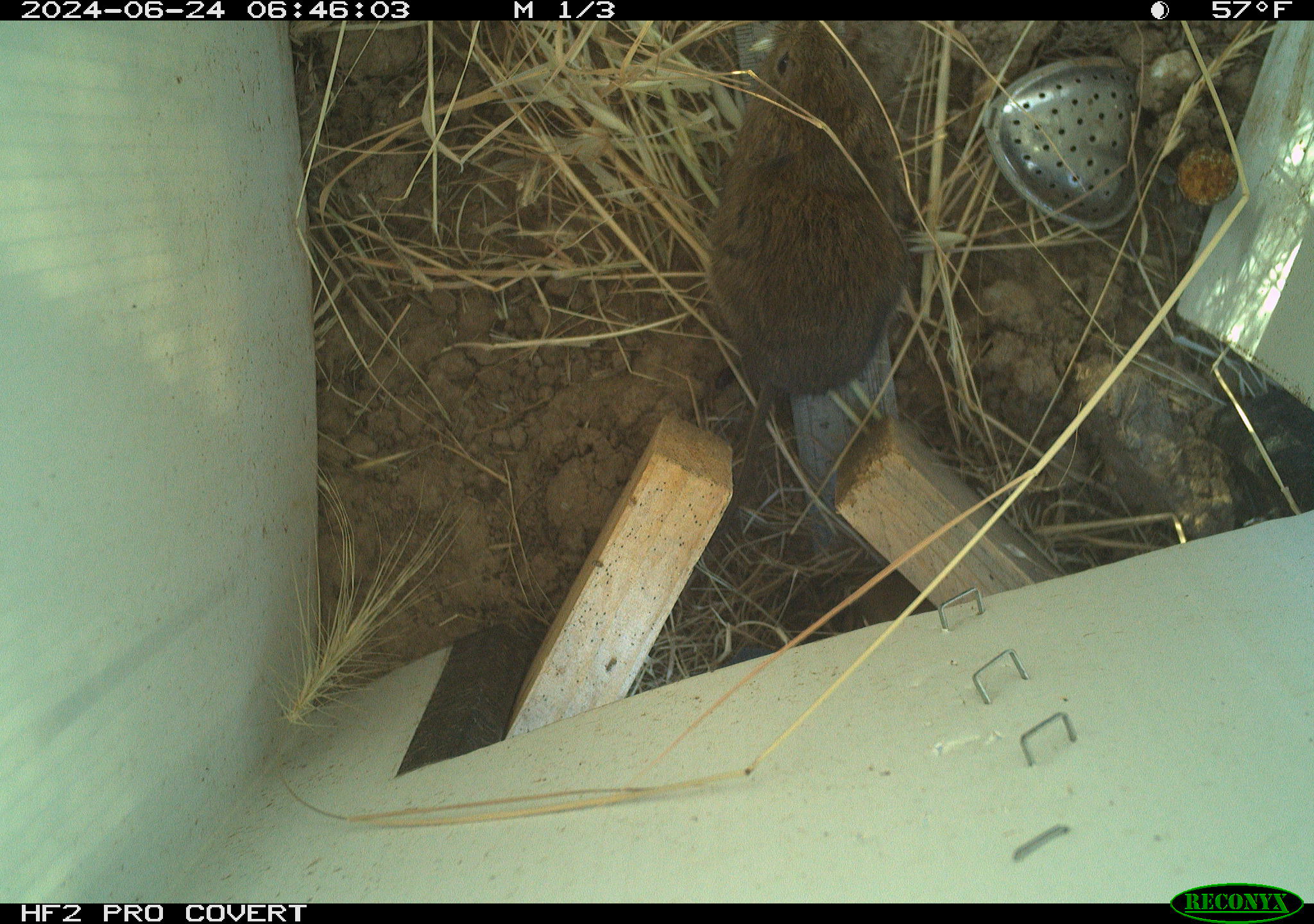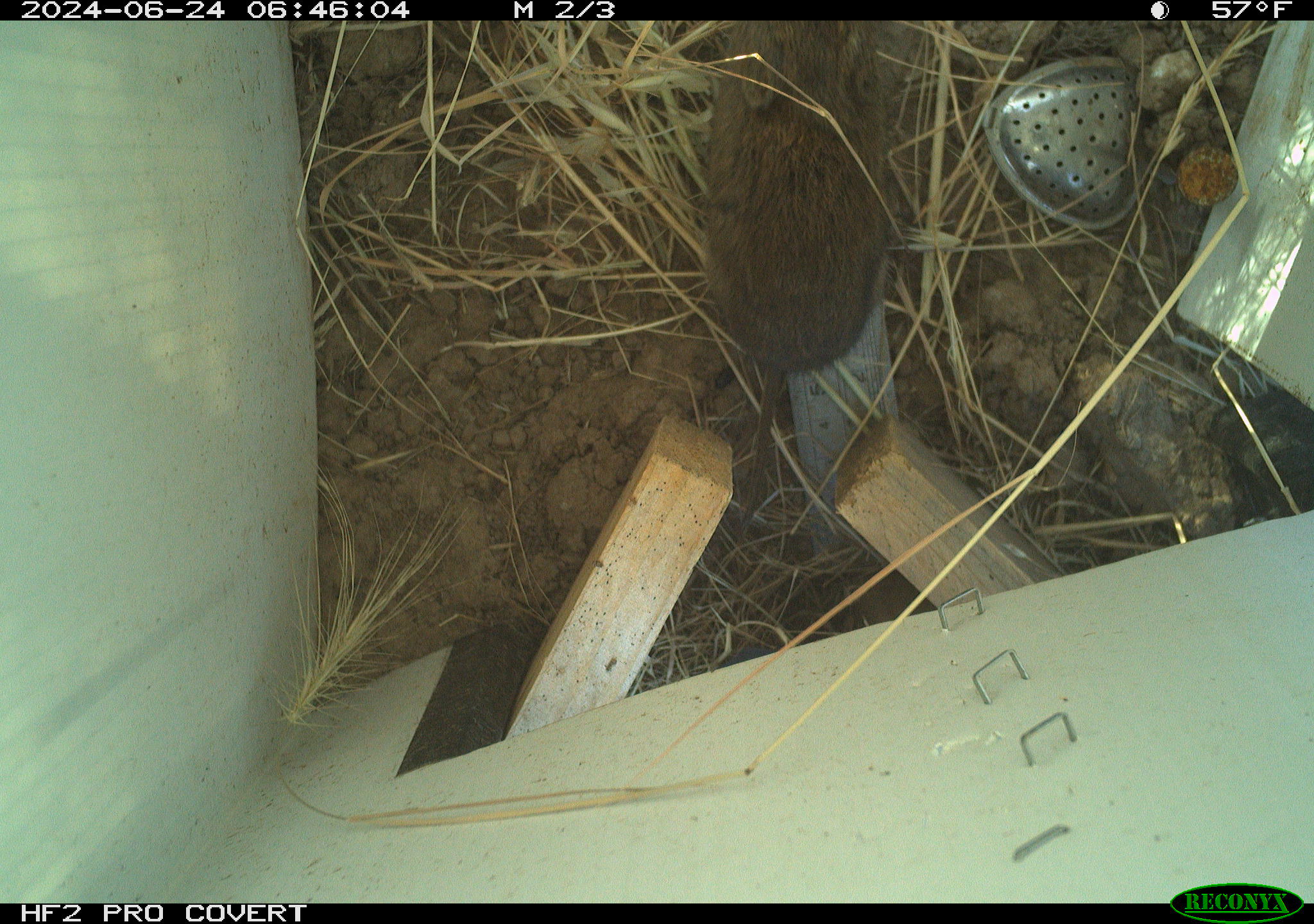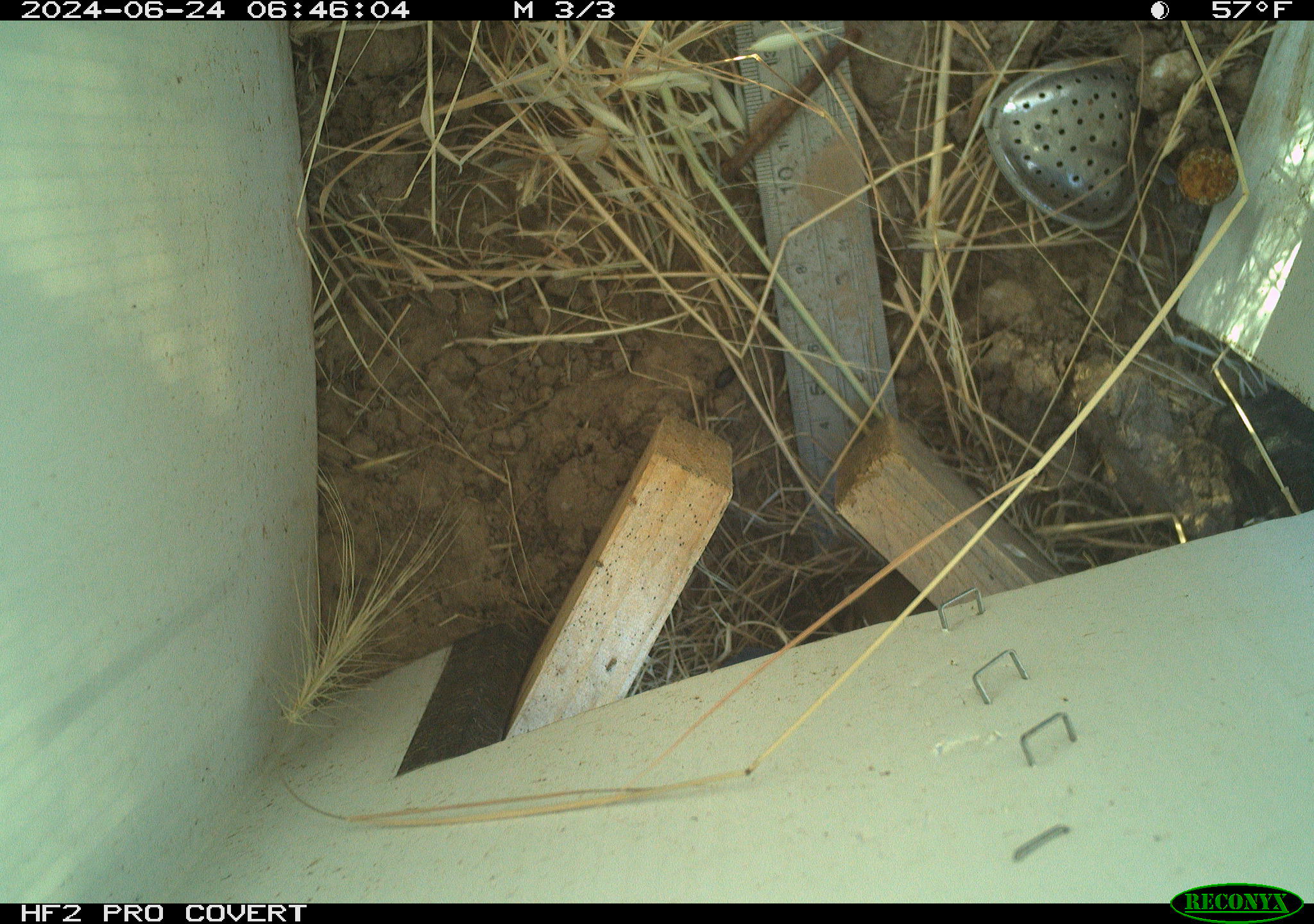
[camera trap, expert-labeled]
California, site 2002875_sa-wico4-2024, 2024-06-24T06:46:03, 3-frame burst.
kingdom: Animalia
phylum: Chordata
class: Mammalia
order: Rodentia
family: Cricetidae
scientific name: Arvicolinae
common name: voles, lemmings, and muskrats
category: arvicolinae subfamily